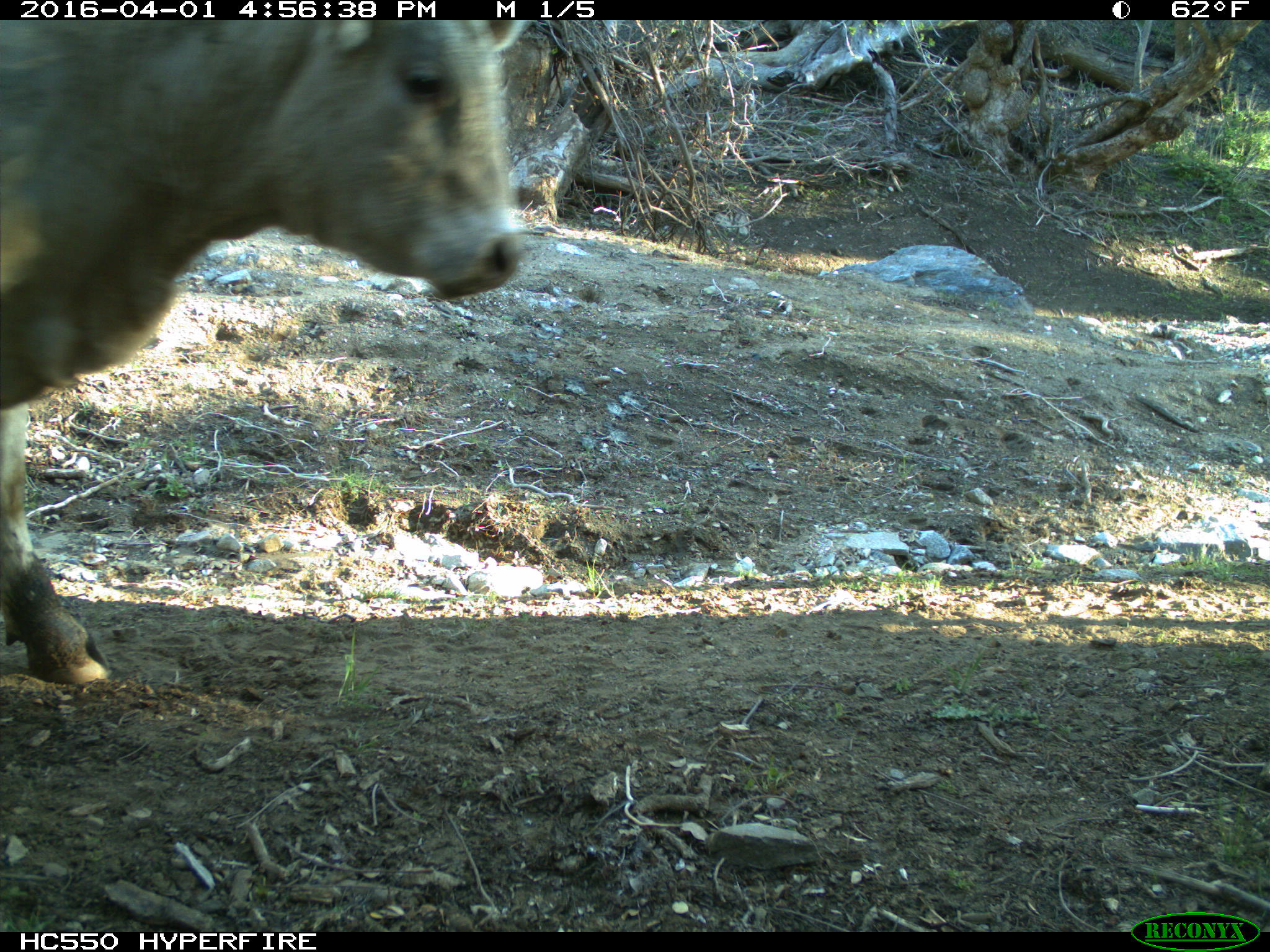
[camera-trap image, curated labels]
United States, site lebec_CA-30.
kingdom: Animalia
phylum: Chordata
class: Mammalia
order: Artiodactyla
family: Bovidae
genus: Bos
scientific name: Bos taurus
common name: domestic cow